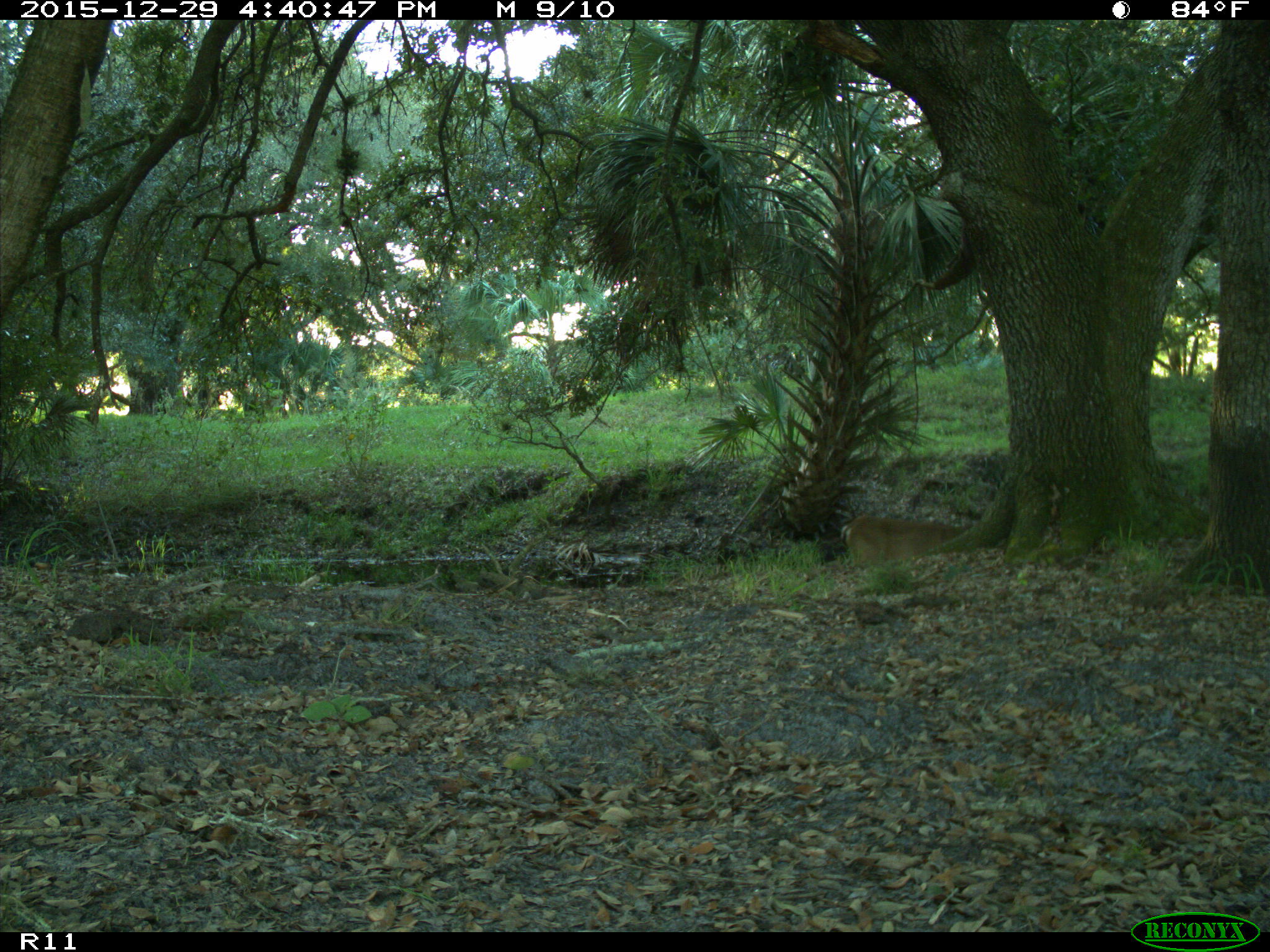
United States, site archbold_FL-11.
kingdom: Animalia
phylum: Chordata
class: Mammalia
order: Artiodactyla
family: Cervidae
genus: Odocoileus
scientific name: Odocoileus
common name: deer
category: unidentified deer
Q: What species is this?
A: Unidentified deer (deer) (Odocoileus).